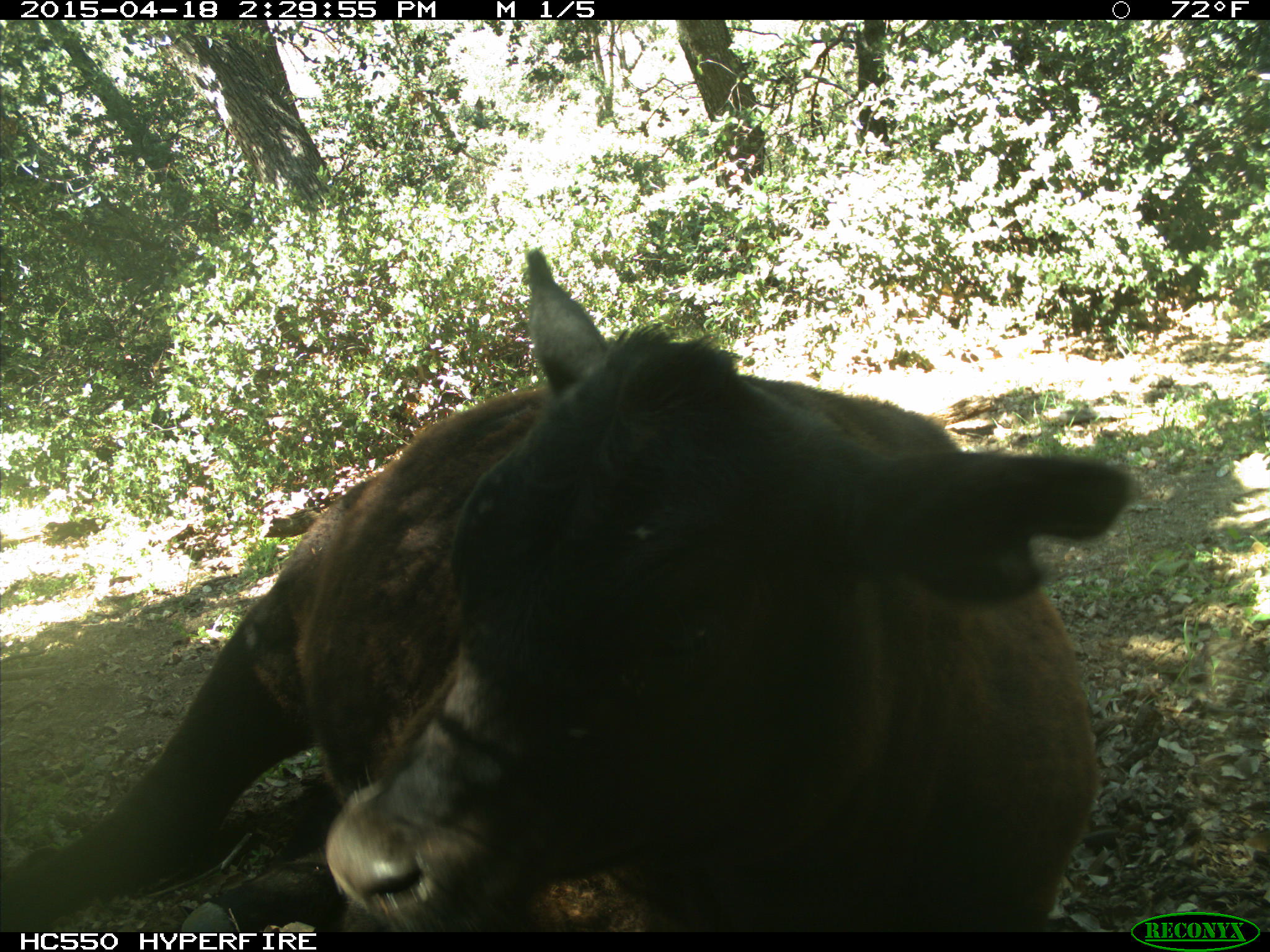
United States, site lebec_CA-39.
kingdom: Animalia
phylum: Chordata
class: Mammalia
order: Artiodactyla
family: Bovidae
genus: Bos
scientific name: Bos taurus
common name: domestic cow